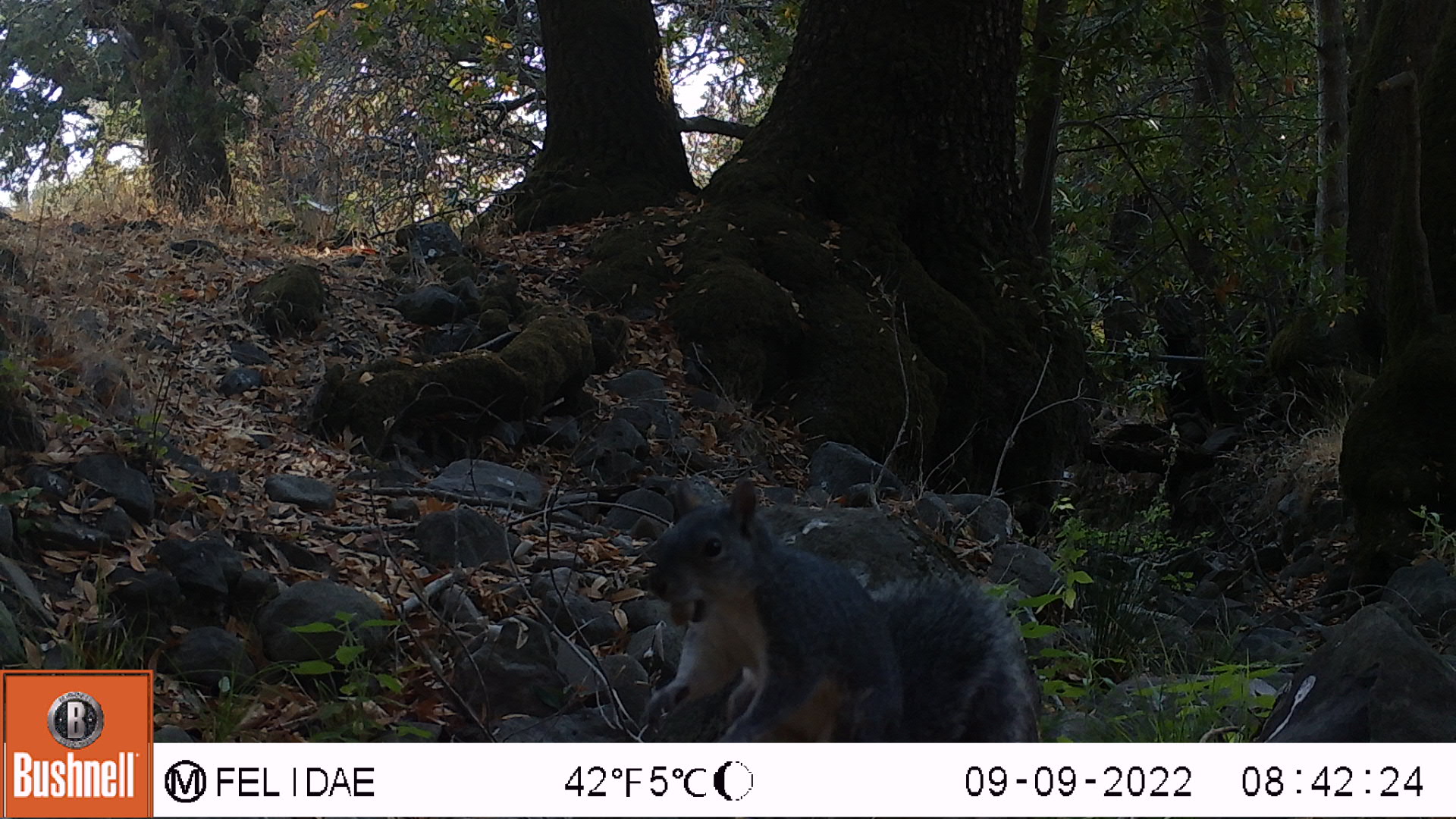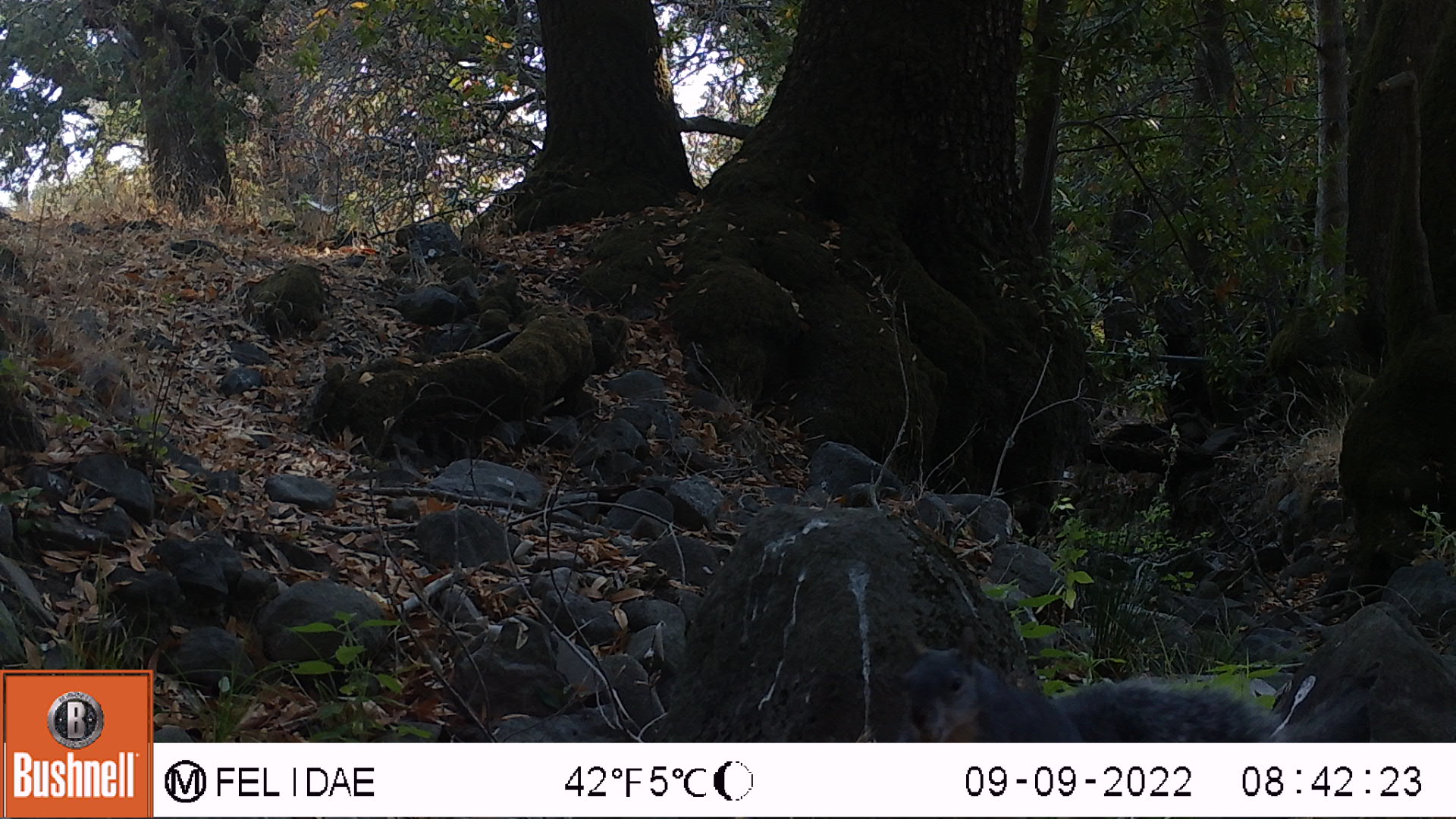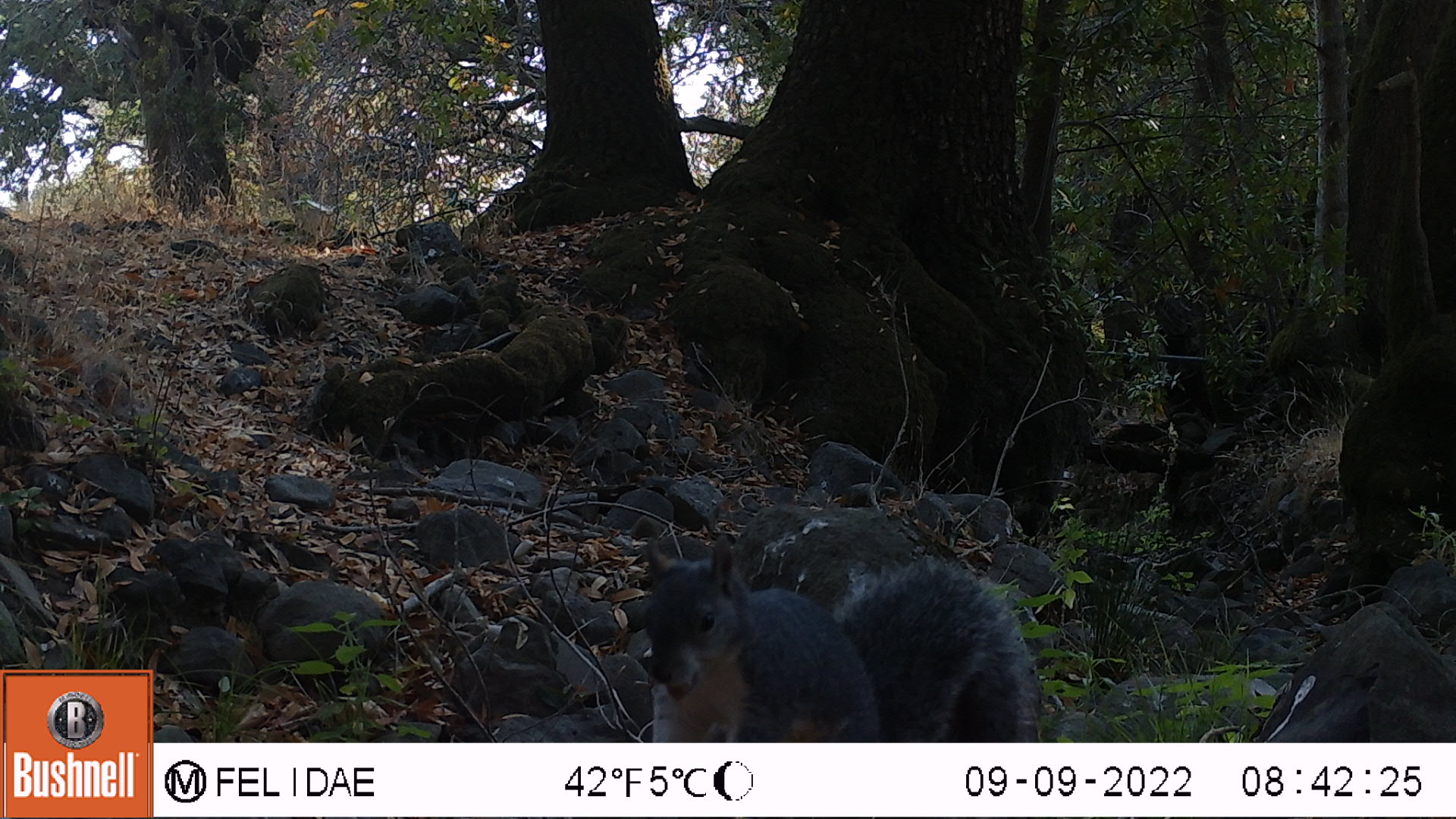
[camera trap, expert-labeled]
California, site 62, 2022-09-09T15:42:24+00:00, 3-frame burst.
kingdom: Animalia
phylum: Chordata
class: Mammalia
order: Rodentia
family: Sciuridae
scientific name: Sciuridae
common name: squirrel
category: unknown squirrel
Unknown squirrel (squirrel) (Sciuridae).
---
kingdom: Animalia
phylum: Chordata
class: Mammalia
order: Rodentia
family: Sciuridae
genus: Sciurus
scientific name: Sciurus griseus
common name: western gray squirrel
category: western grey squirrel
Western grey squirrel (western gray squirrel) (Sciurus griseus).